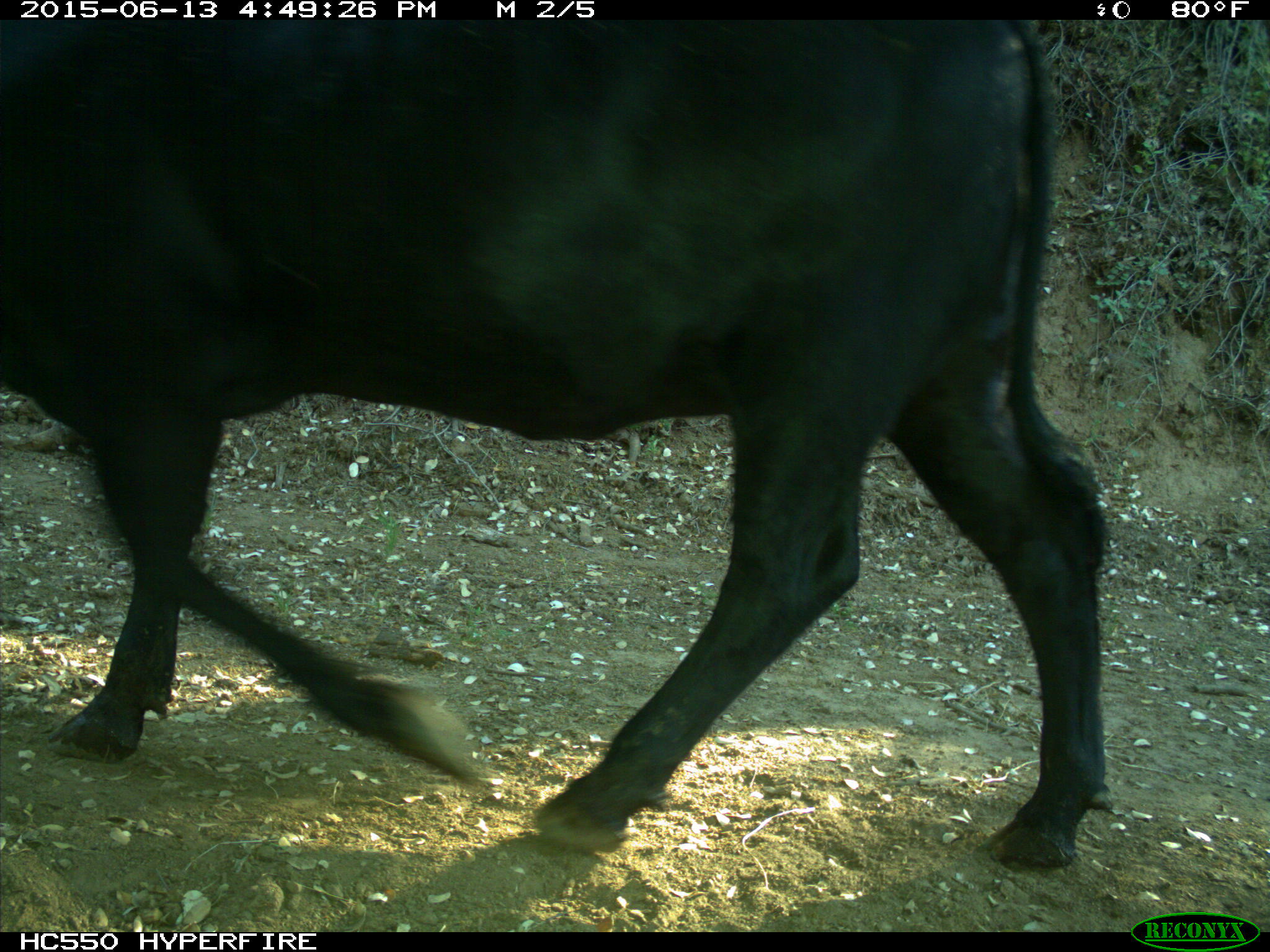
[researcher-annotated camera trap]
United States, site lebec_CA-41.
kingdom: Animalia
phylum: Chordata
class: Mammalia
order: Artiodactyla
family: Bovidae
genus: Bos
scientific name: Bos taurus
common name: domestic cow